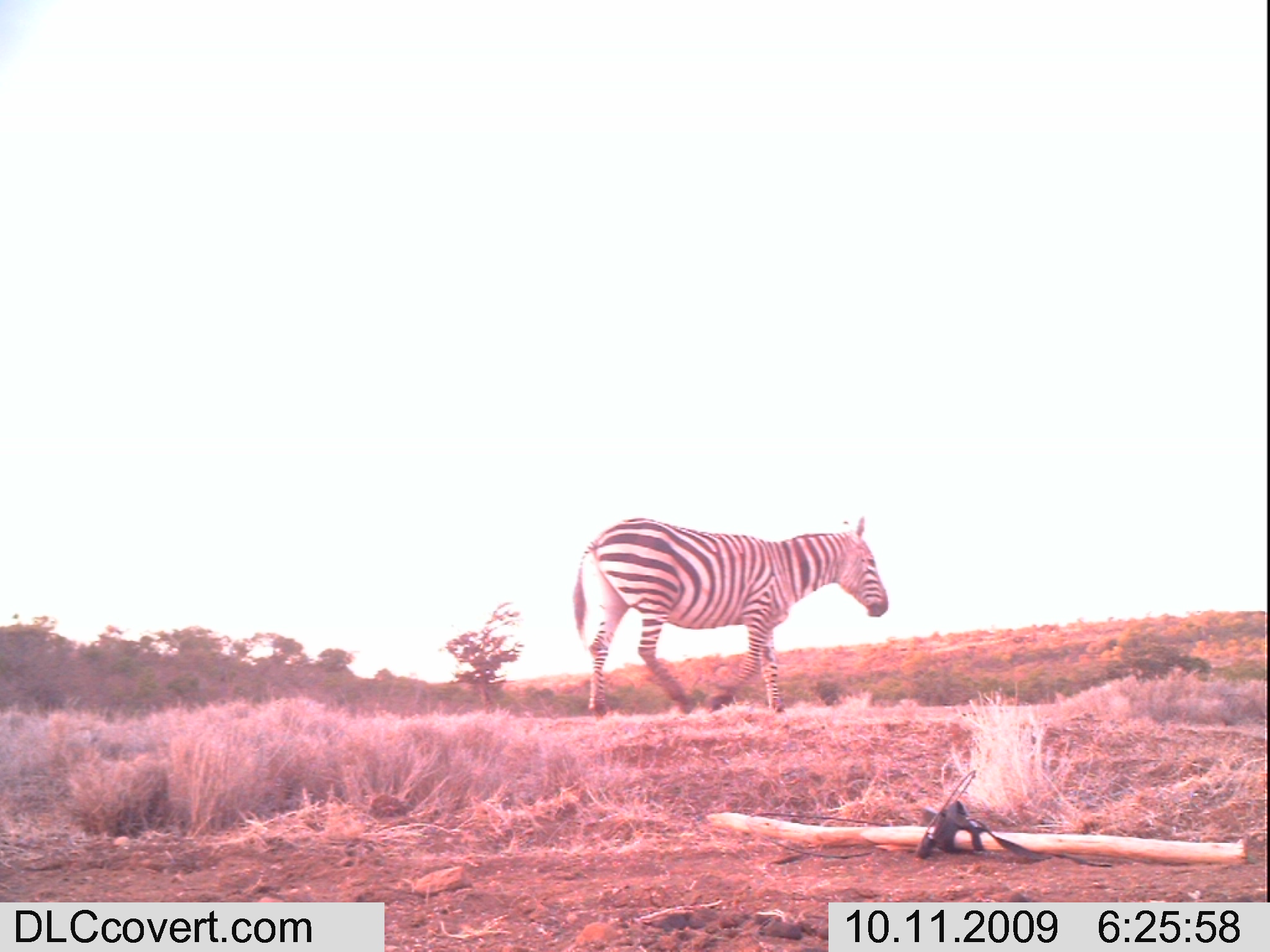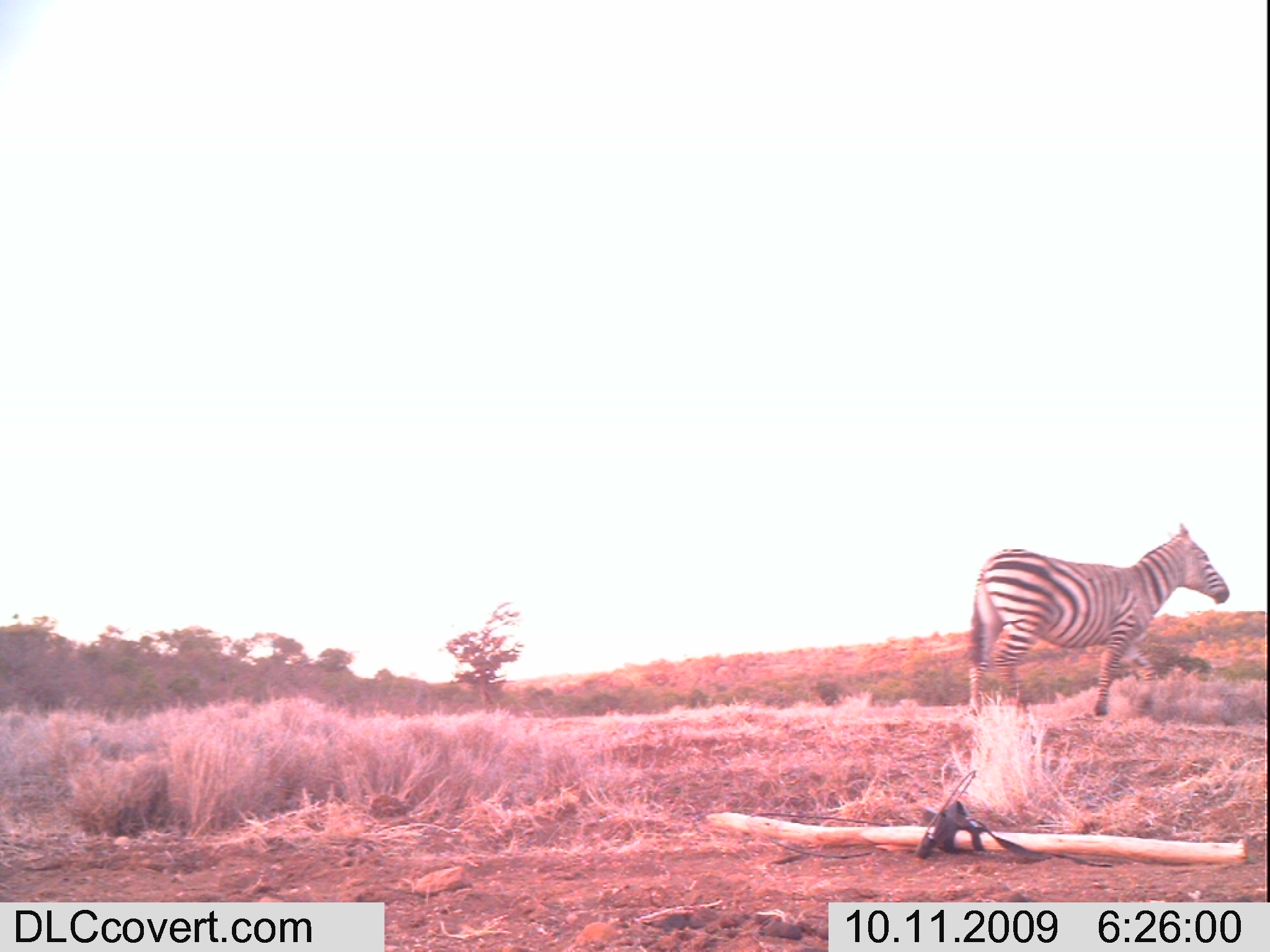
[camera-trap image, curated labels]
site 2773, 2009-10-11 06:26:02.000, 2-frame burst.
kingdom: Animalia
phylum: Chordata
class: Mammalia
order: Perissodactyla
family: Equidae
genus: Equus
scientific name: Equus quagga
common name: plains zebra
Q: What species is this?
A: Equus quagga (plains zebra).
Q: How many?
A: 1.